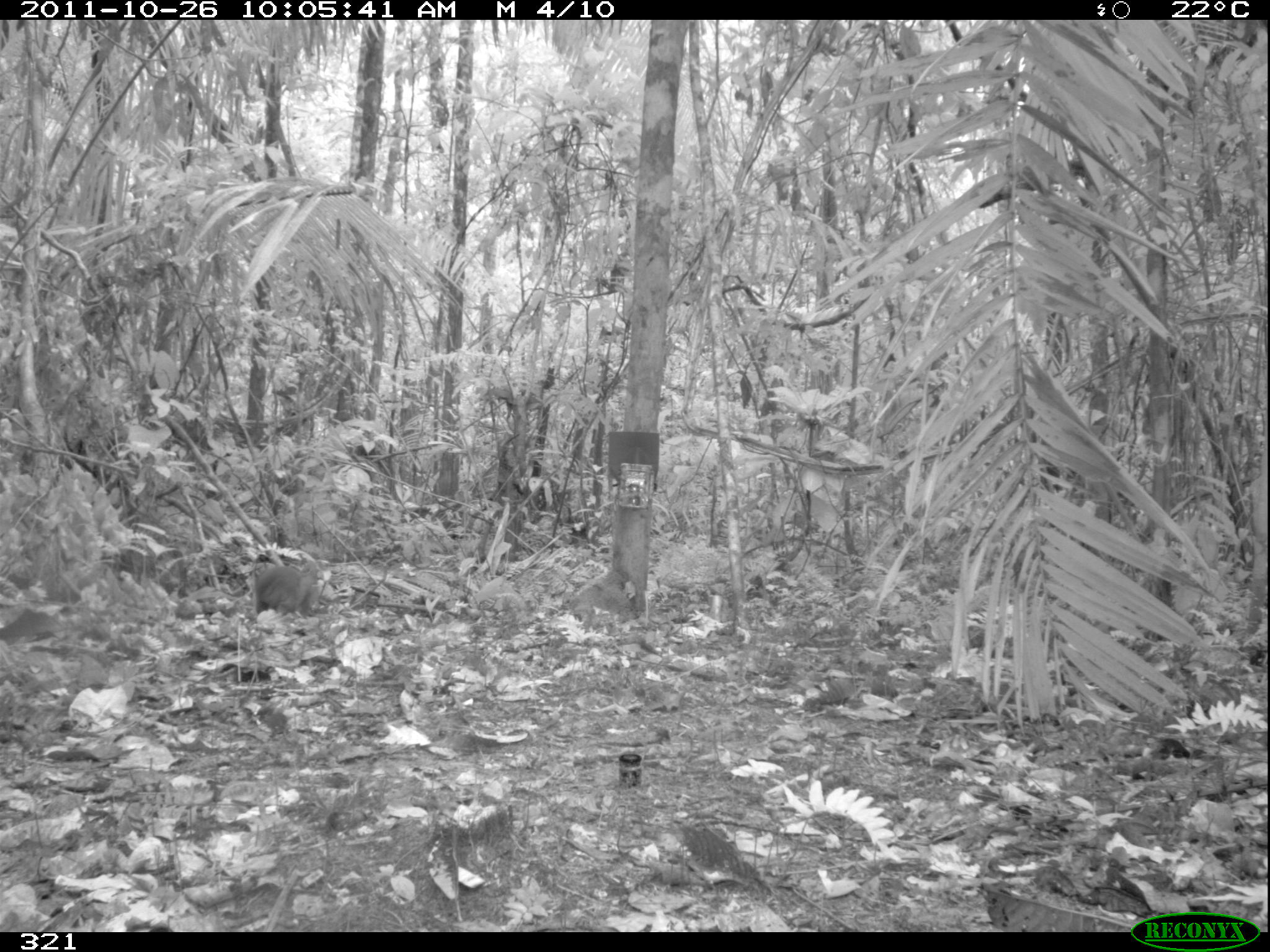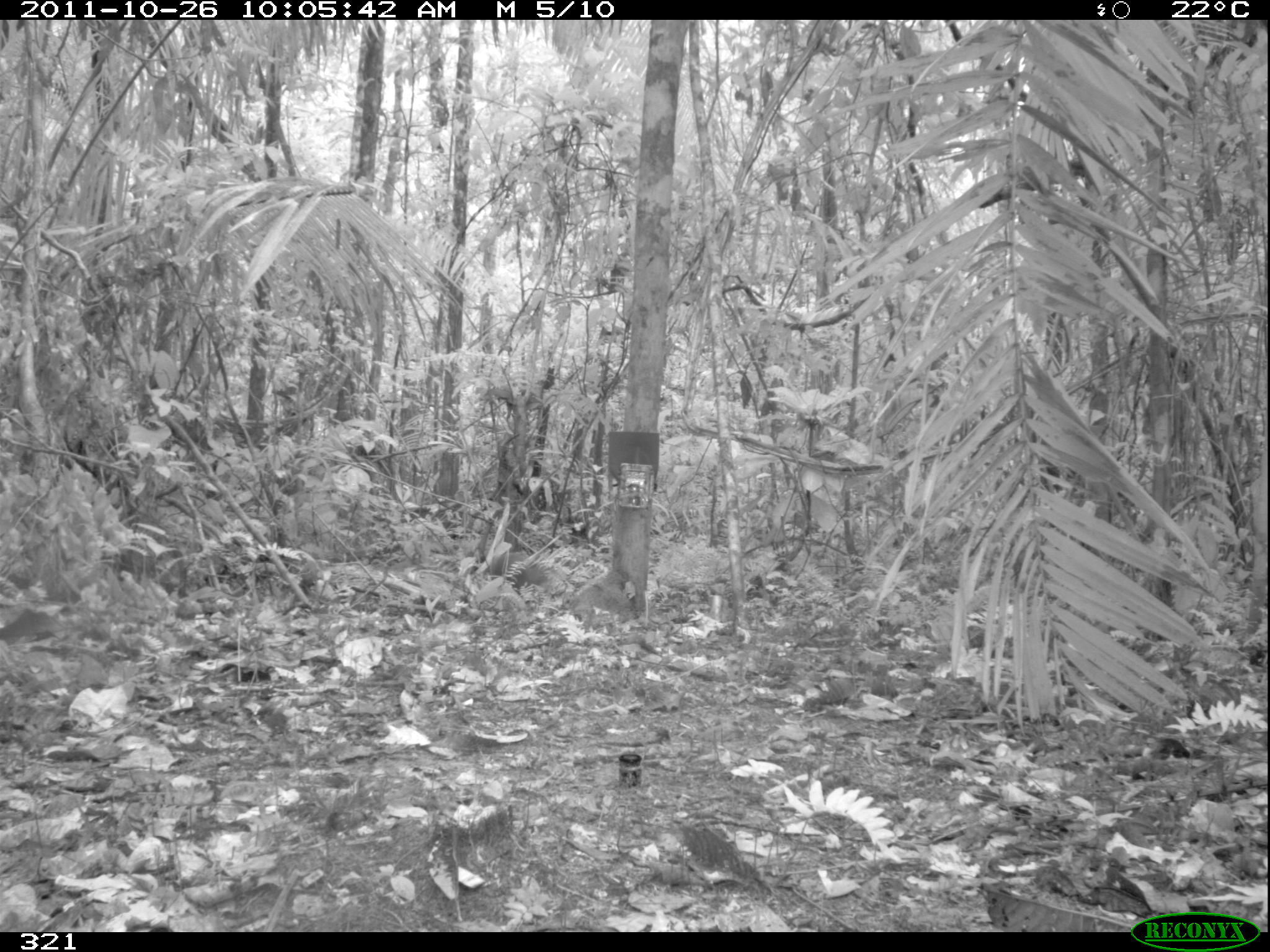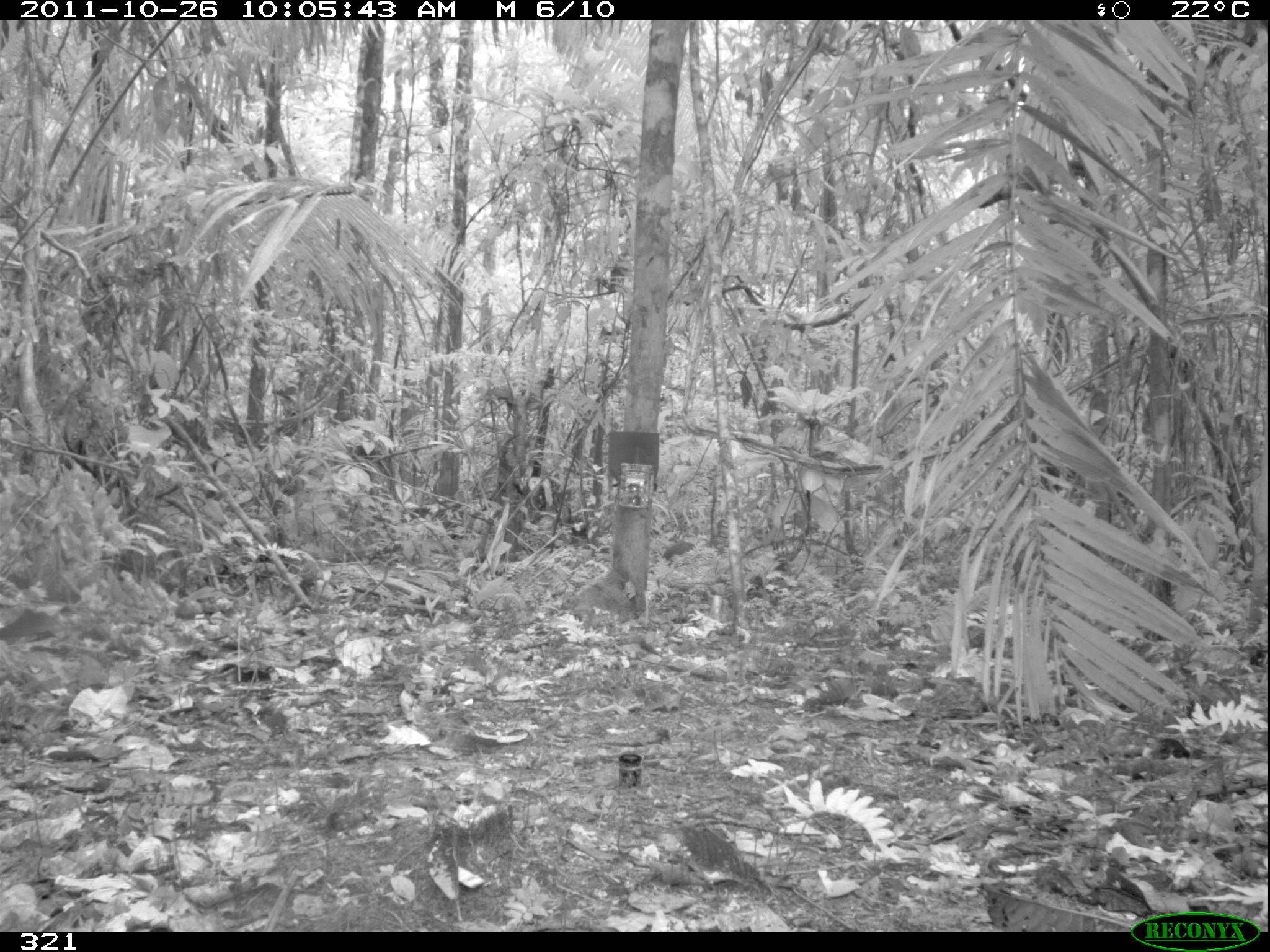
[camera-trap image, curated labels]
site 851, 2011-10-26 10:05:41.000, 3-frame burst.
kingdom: Animalia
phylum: Chordata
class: Mammalia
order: Rodentia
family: Dasyproctidae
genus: Dasyprocta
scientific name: Dasyprocta punctata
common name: central american agouti